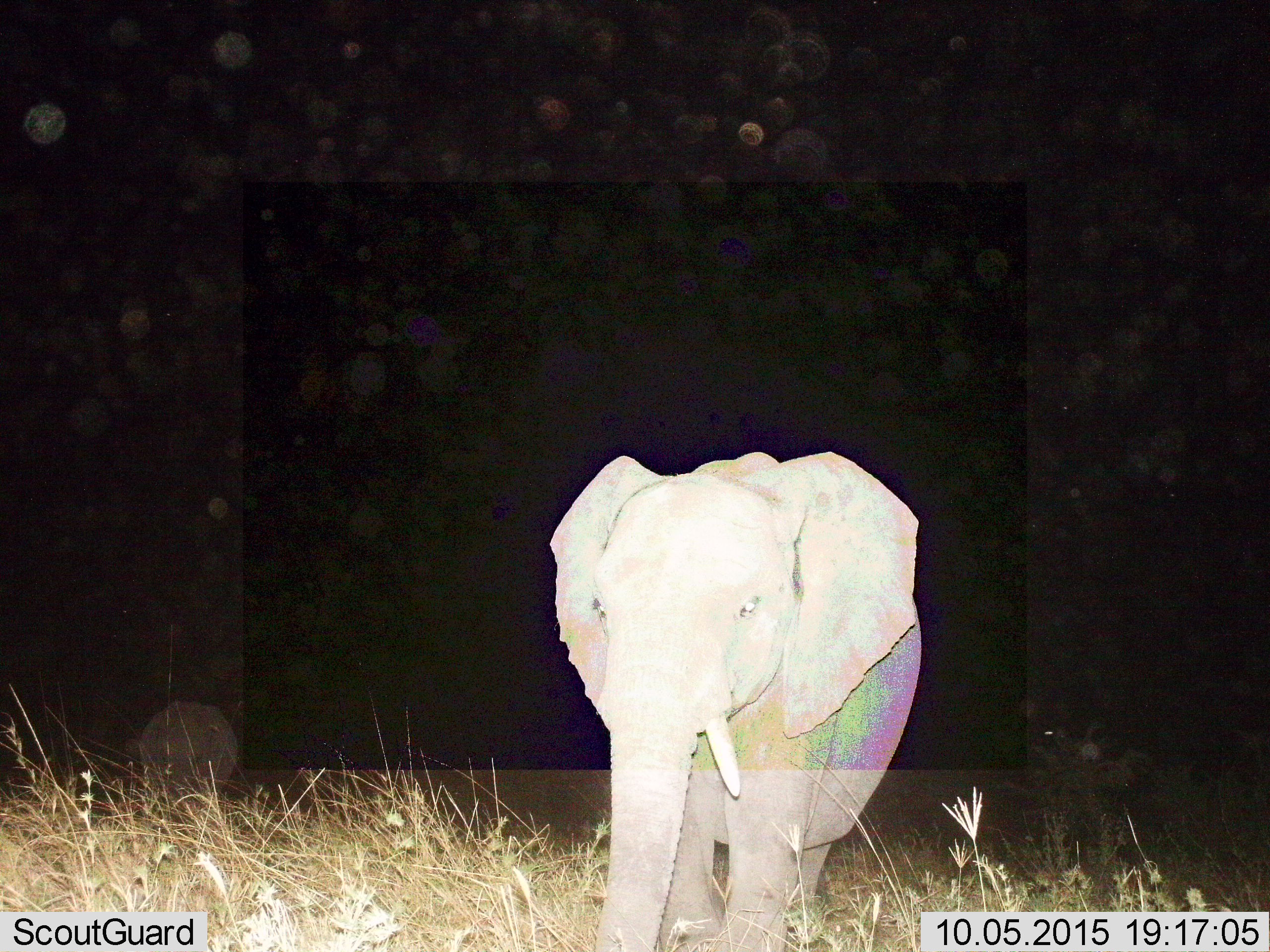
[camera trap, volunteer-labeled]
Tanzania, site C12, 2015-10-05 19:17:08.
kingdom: Animalia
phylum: Chordata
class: Mammalia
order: Proboscidea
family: Elephantidae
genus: Loxodonta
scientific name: Loxodonta africana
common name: african bush elephant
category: elephant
Elephant (african bush elephant) (Loxodonta africana), count 2. Behavior (volunteer vote fractions): standing 61%, resting 0%, moving 39%, interacting 0%. Young present (vote fraction): 6%. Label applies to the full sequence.